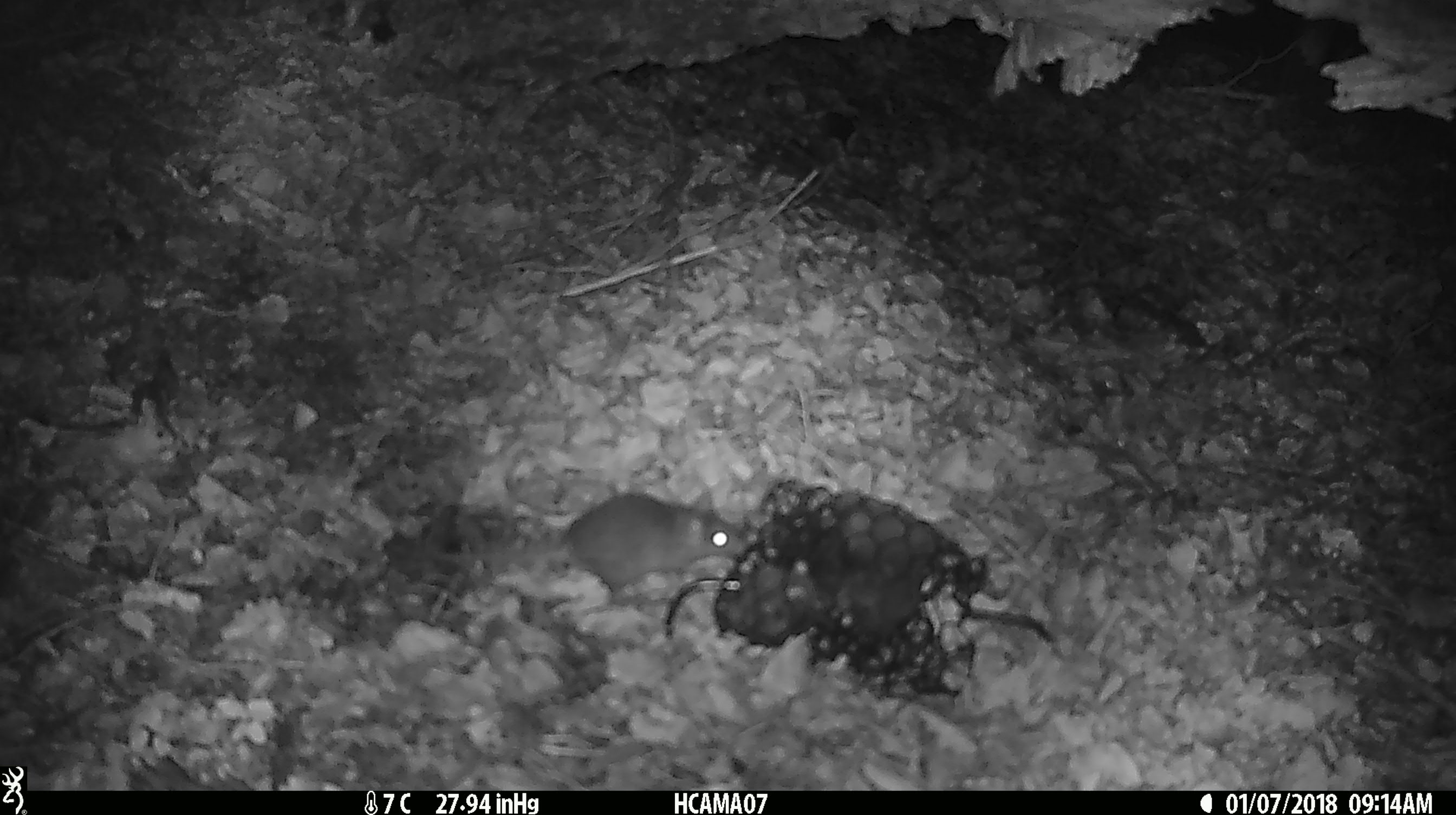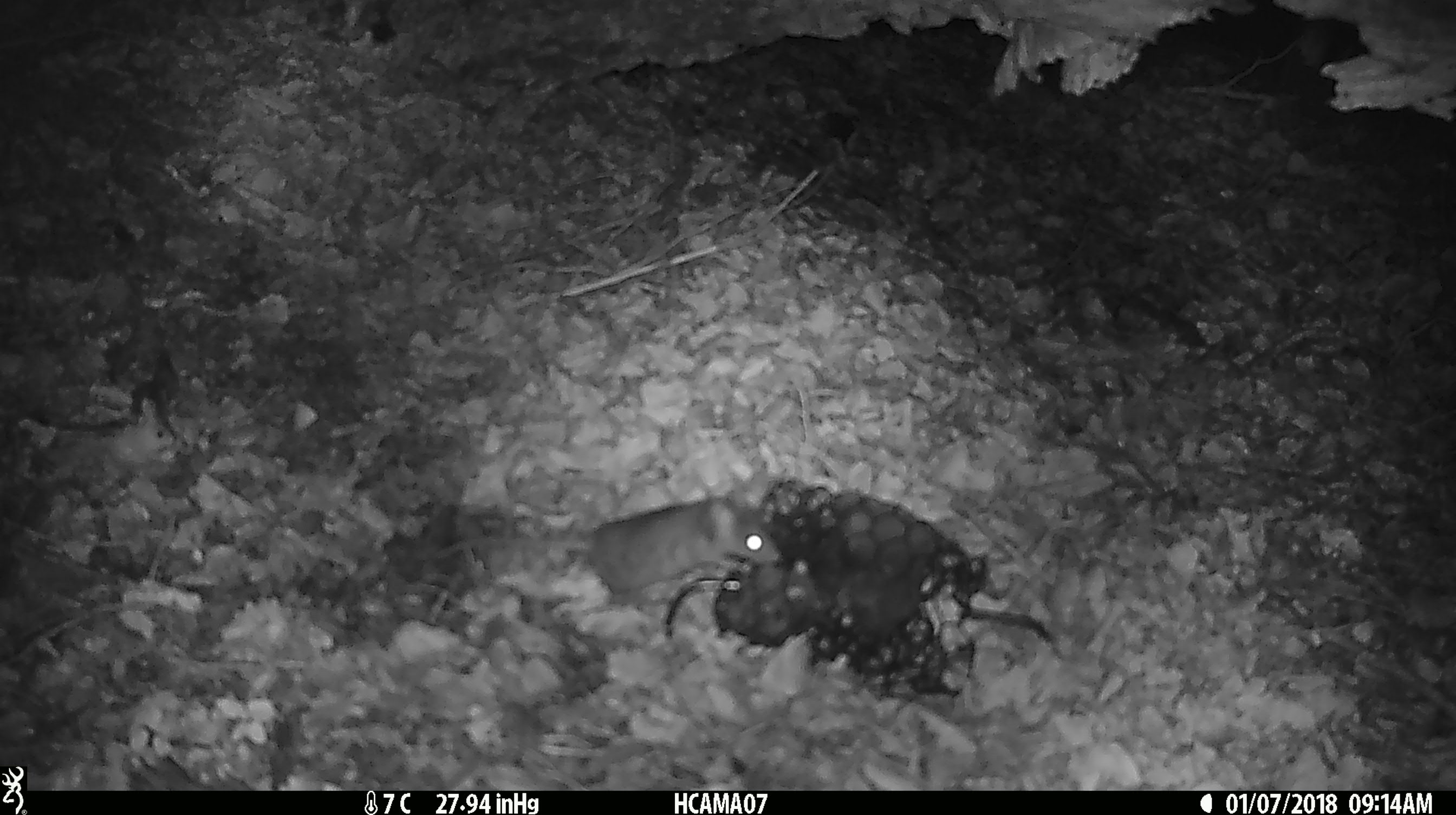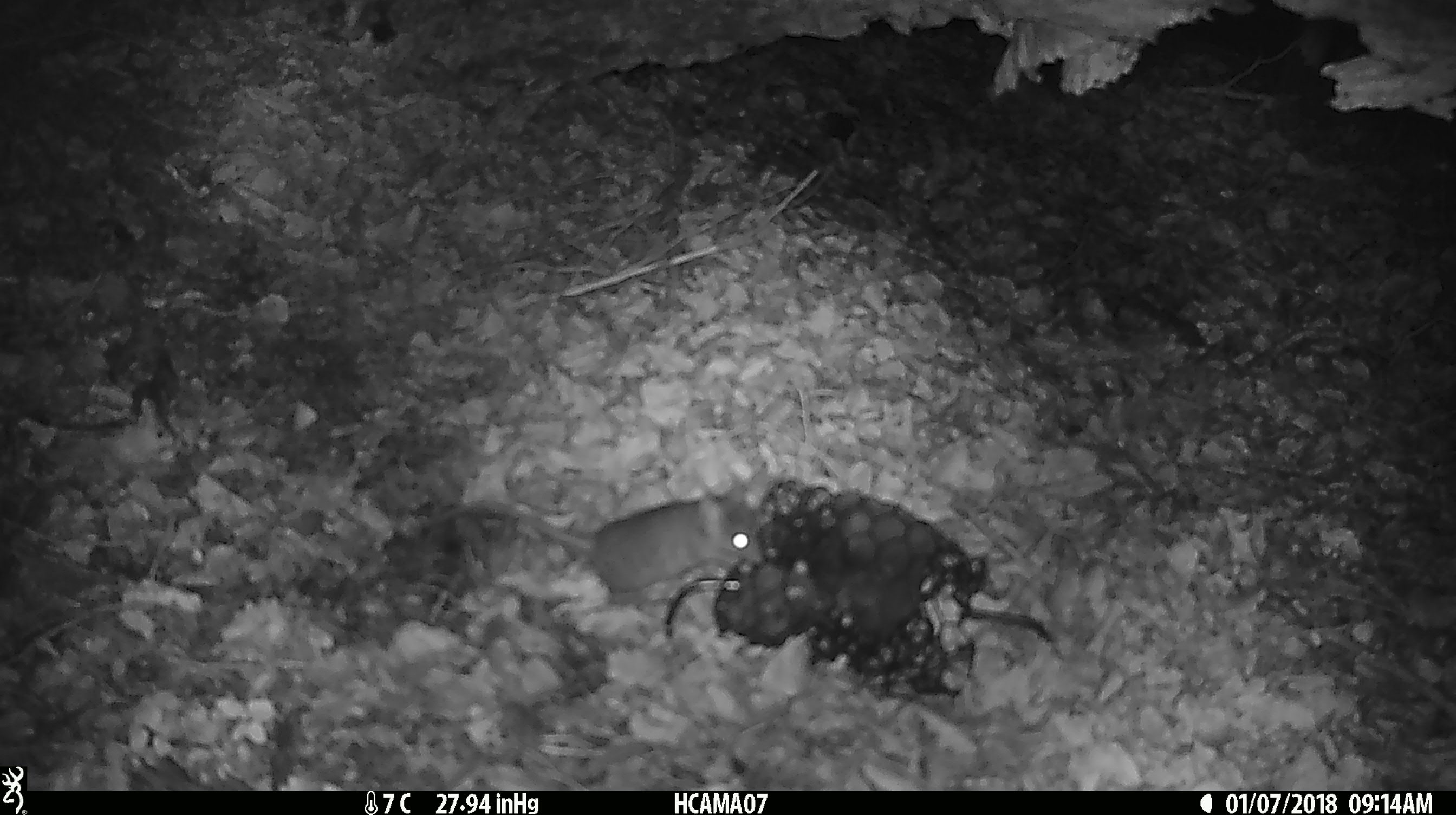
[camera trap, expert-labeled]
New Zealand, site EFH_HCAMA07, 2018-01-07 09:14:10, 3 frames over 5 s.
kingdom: Animalia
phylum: Chordata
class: Mammalia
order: Rodentia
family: Muridae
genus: Mus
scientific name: Mus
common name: mouse